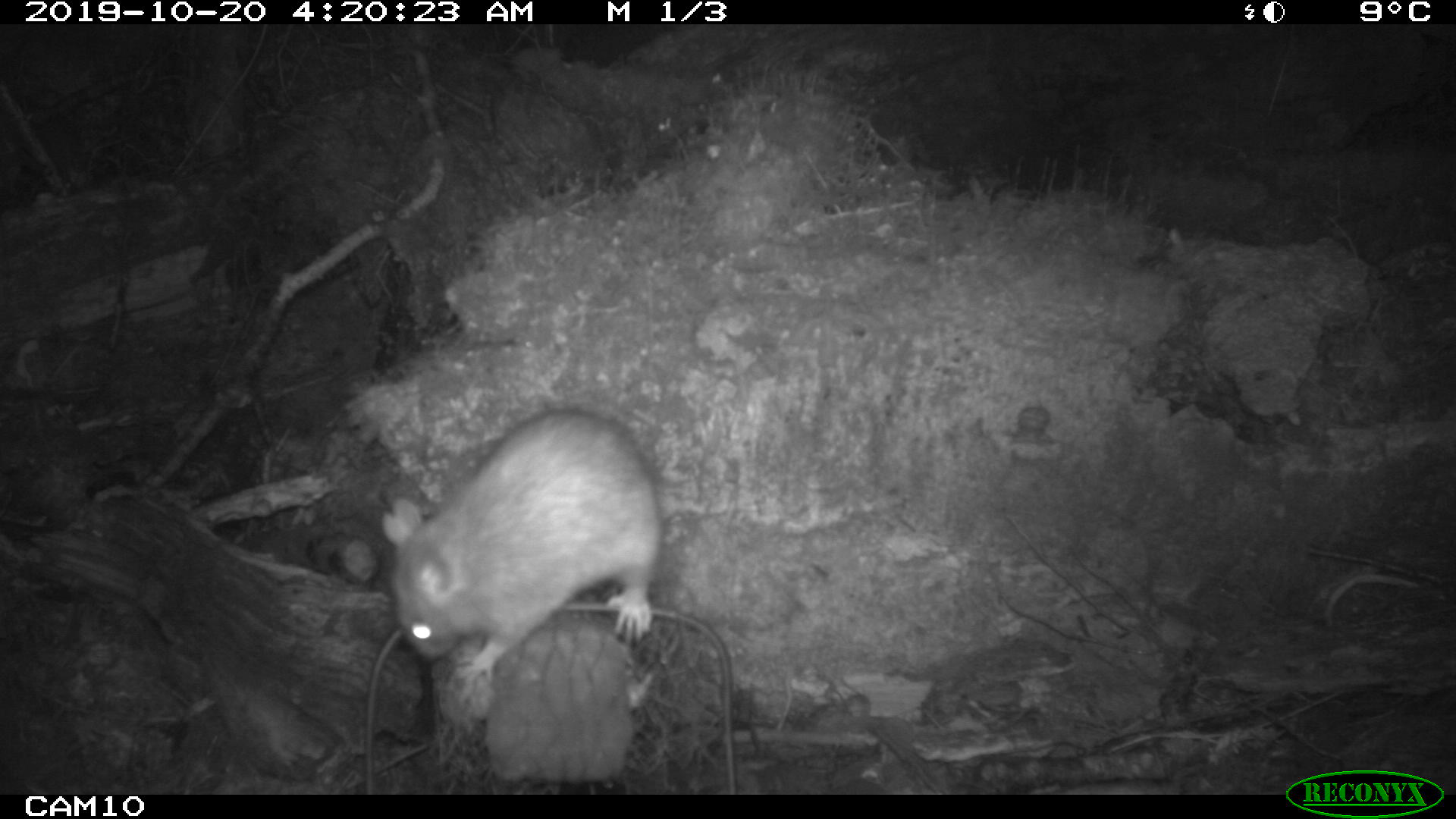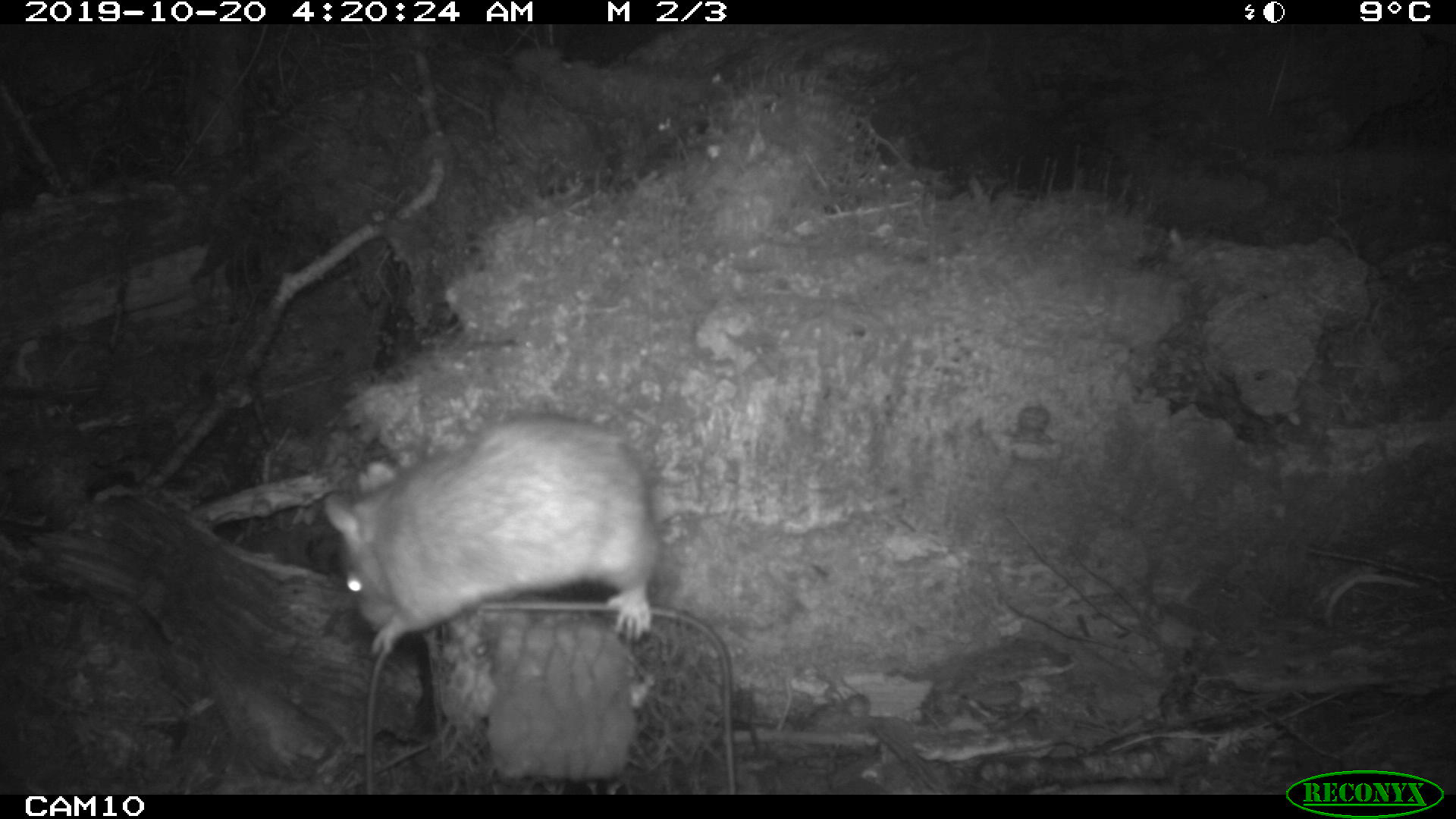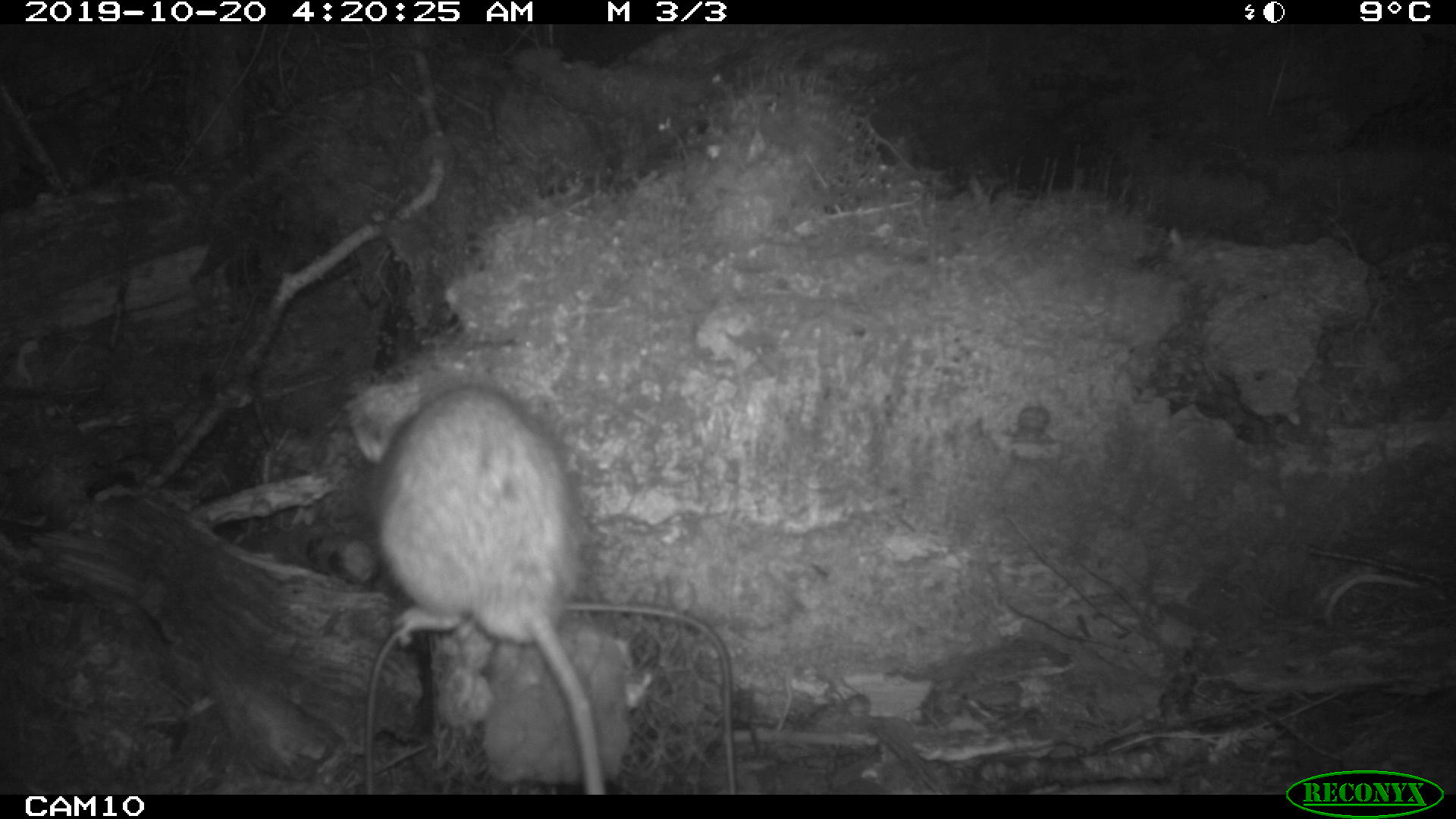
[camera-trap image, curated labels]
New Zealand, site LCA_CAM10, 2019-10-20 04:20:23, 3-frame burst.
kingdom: Animalia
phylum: Chordata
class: Mammalia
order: Rodentia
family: Muridae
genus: Rattus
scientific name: Rattus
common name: rat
Rat (Rattus).